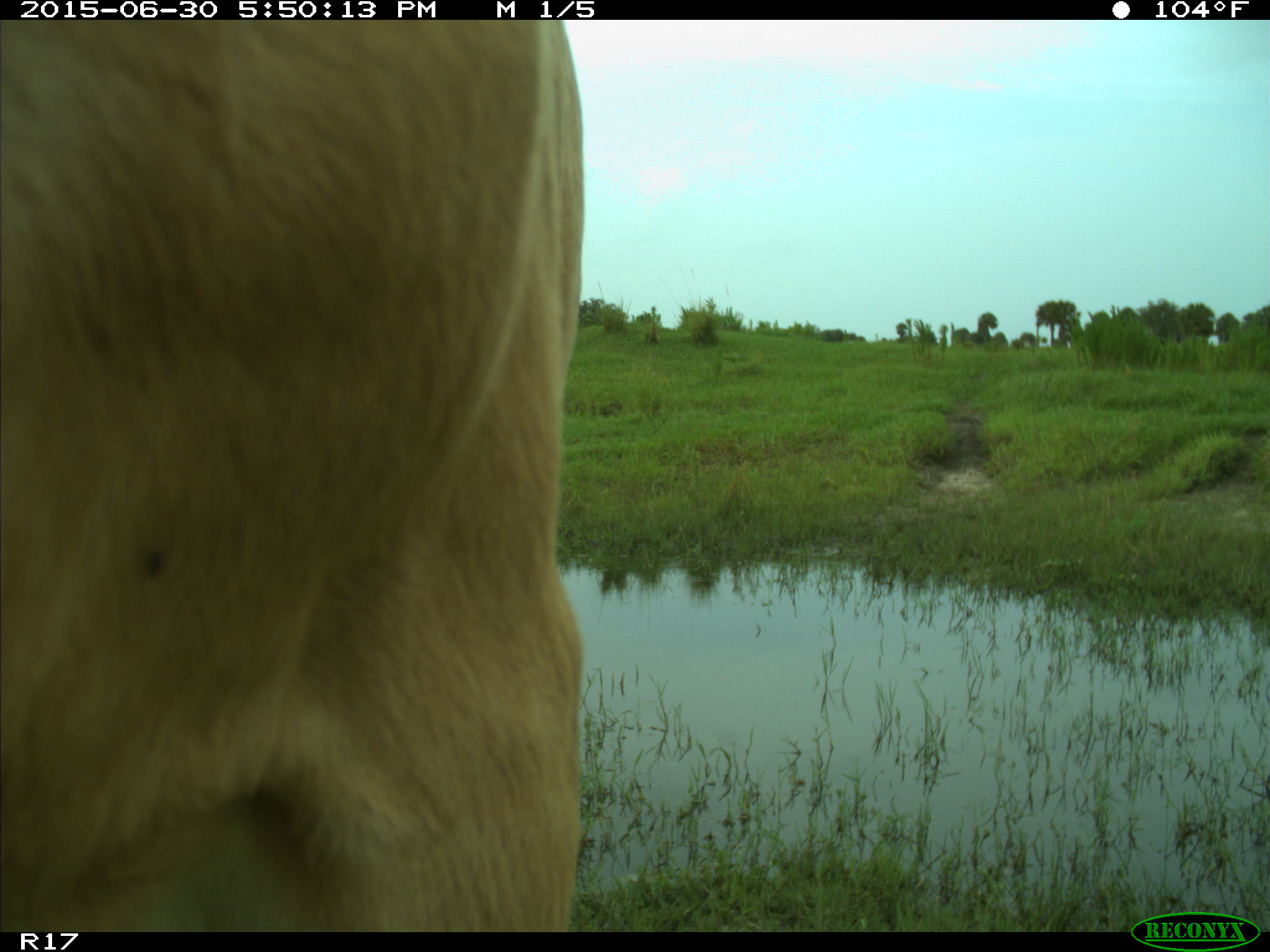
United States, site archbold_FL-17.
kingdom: Animalia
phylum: Chordata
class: Mammalia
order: Artiodactyla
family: Bovidae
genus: Bos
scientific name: Bos taurus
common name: domestic cow